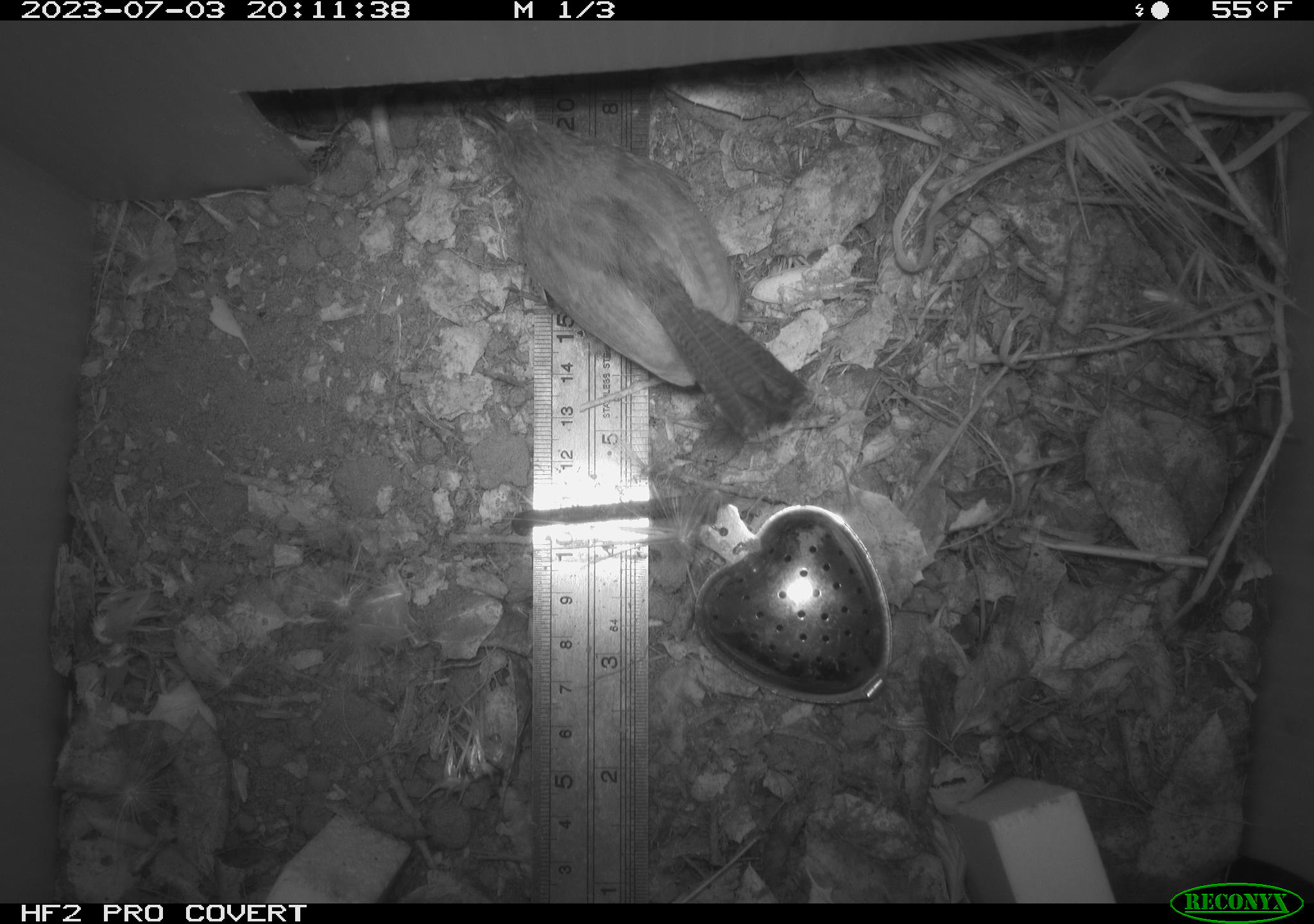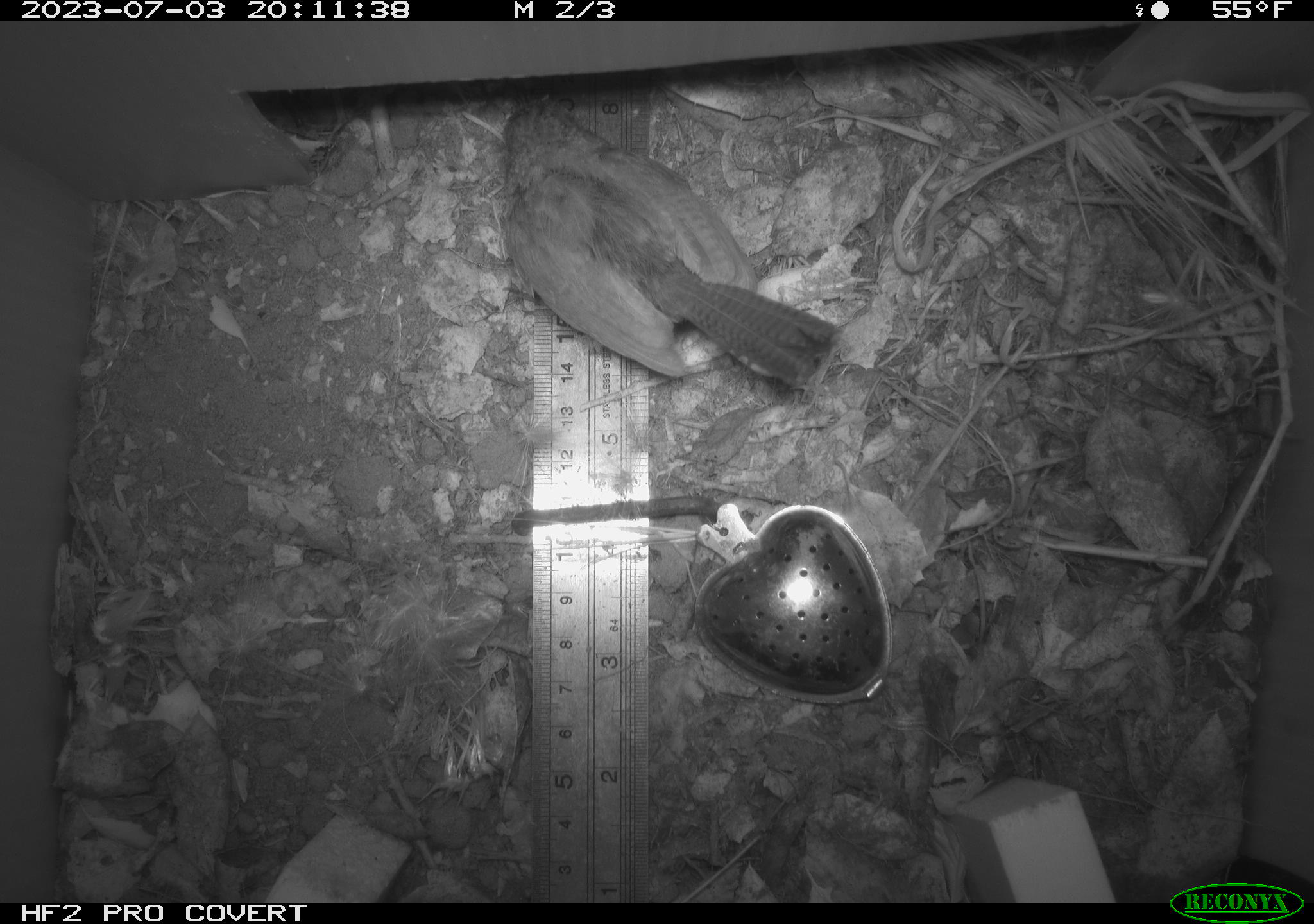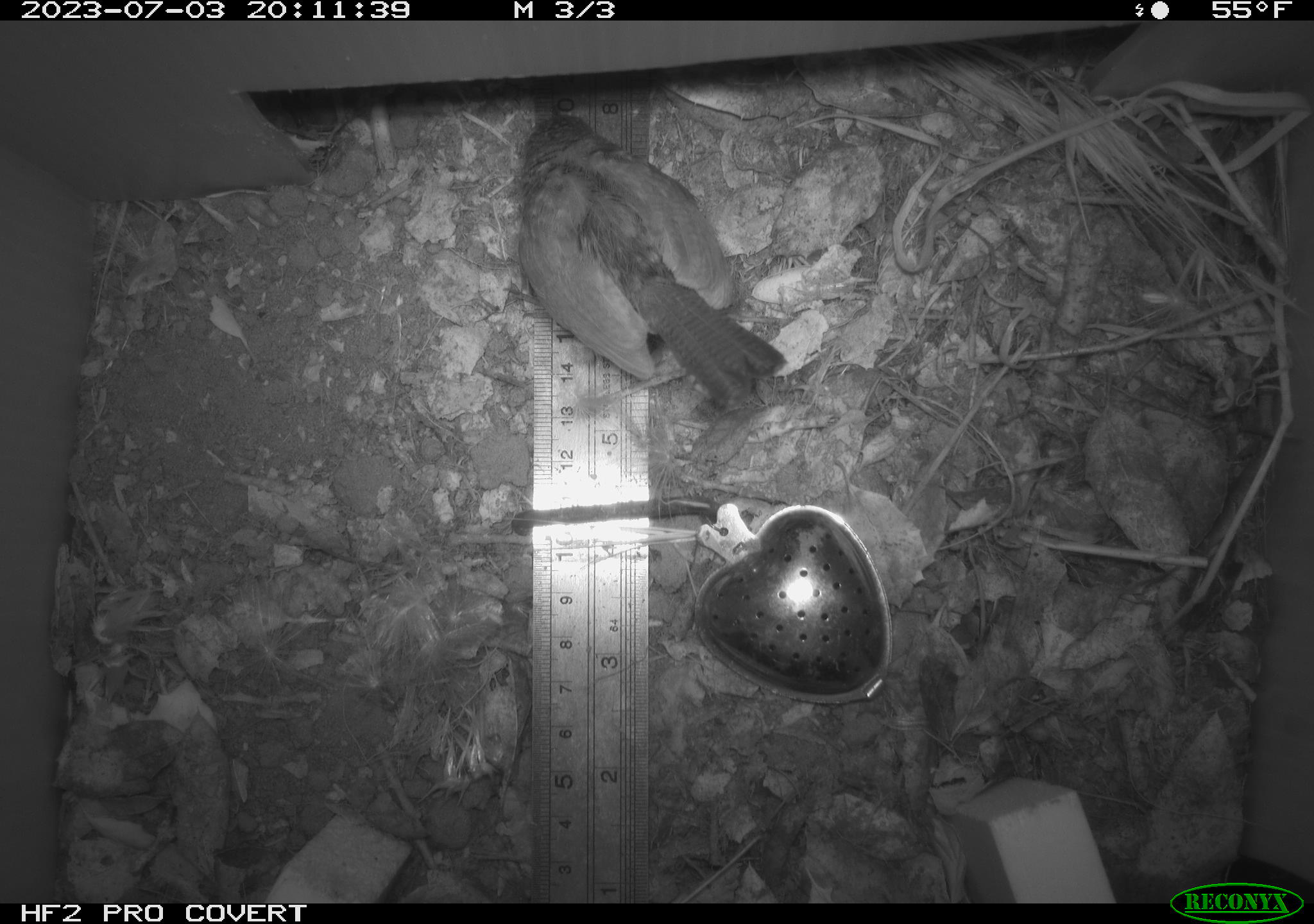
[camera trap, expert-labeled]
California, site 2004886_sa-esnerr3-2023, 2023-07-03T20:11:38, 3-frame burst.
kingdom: Animalia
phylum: Chordata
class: Aves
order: Passeriformes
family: Troglodytidae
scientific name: Troglodytidae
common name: wren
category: troglodytidae family